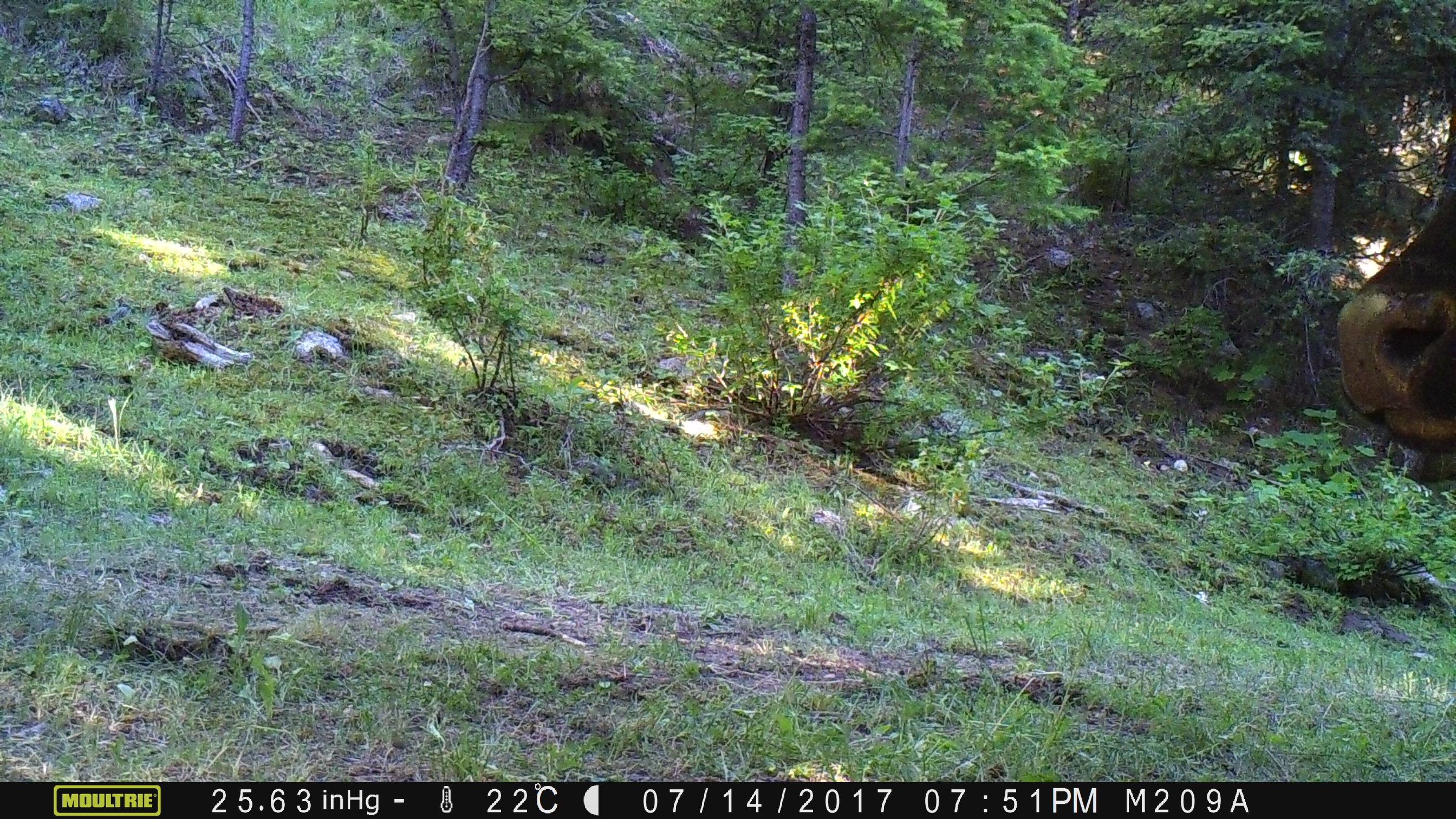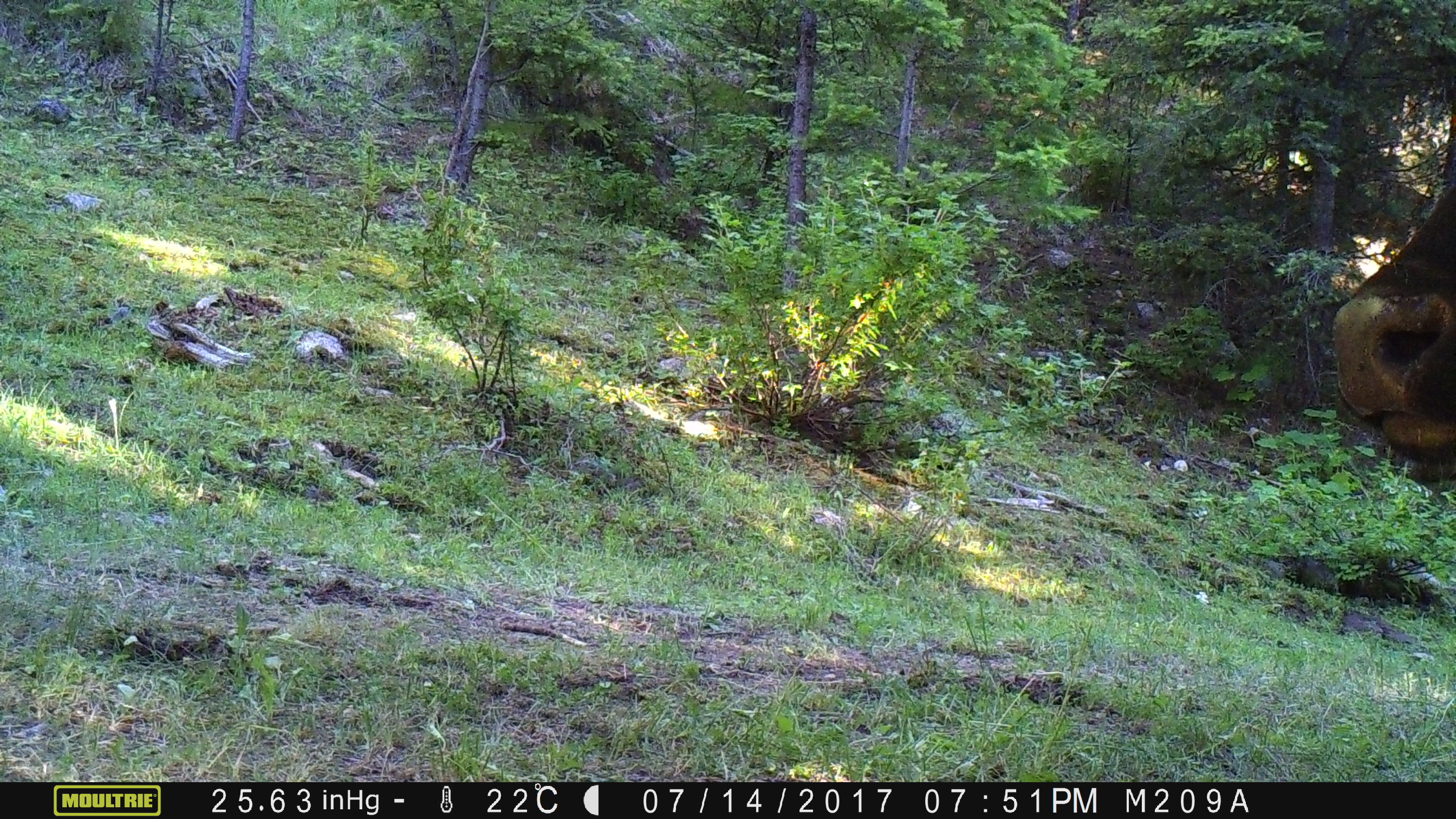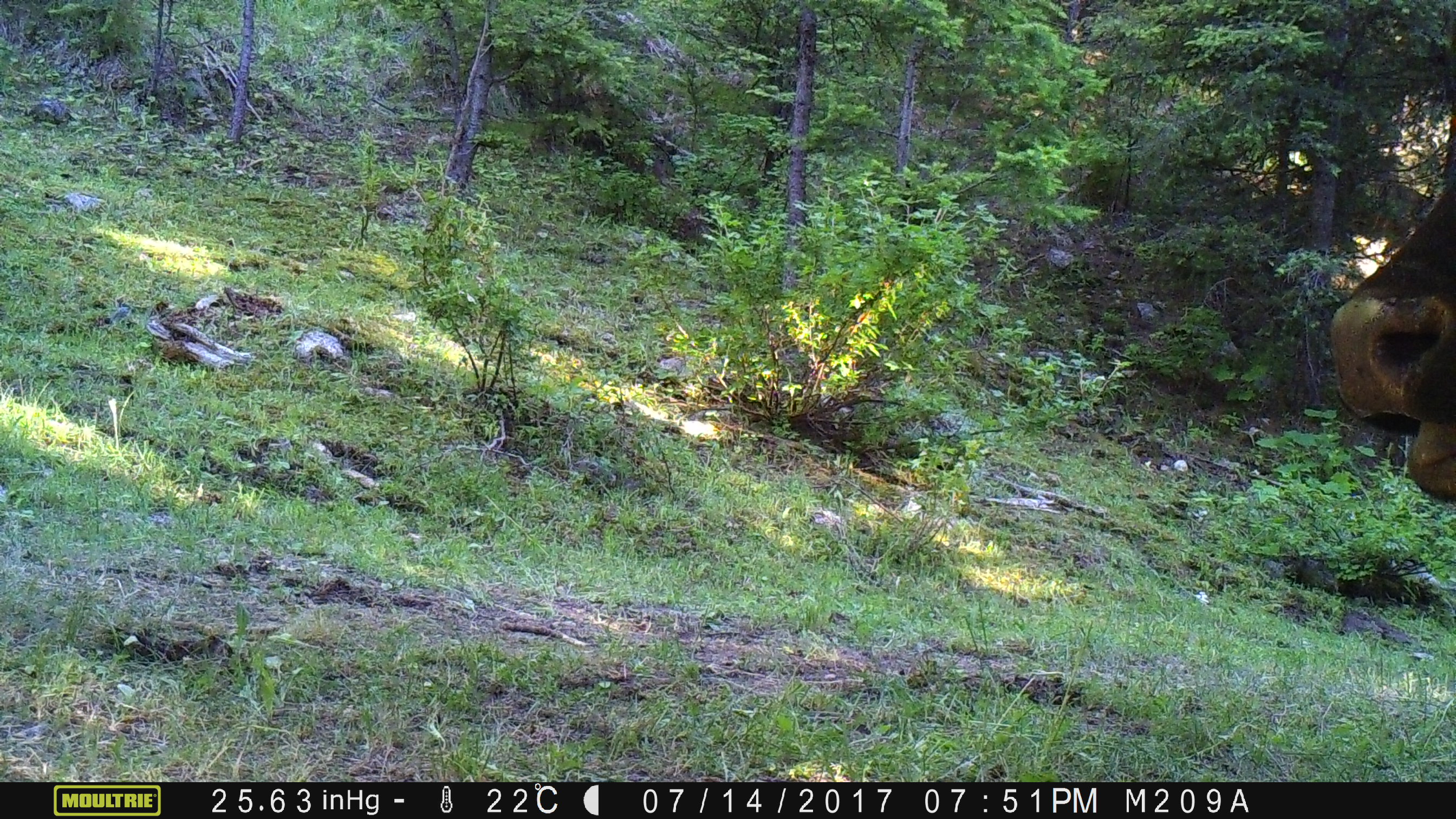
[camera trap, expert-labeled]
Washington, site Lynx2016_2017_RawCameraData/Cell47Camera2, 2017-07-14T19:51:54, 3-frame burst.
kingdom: Animalia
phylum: Chordata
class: Mammalia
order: Artiodactyla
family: Bovidae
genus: Bos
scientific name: Bos taurus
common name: domestic cattle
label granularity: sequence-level